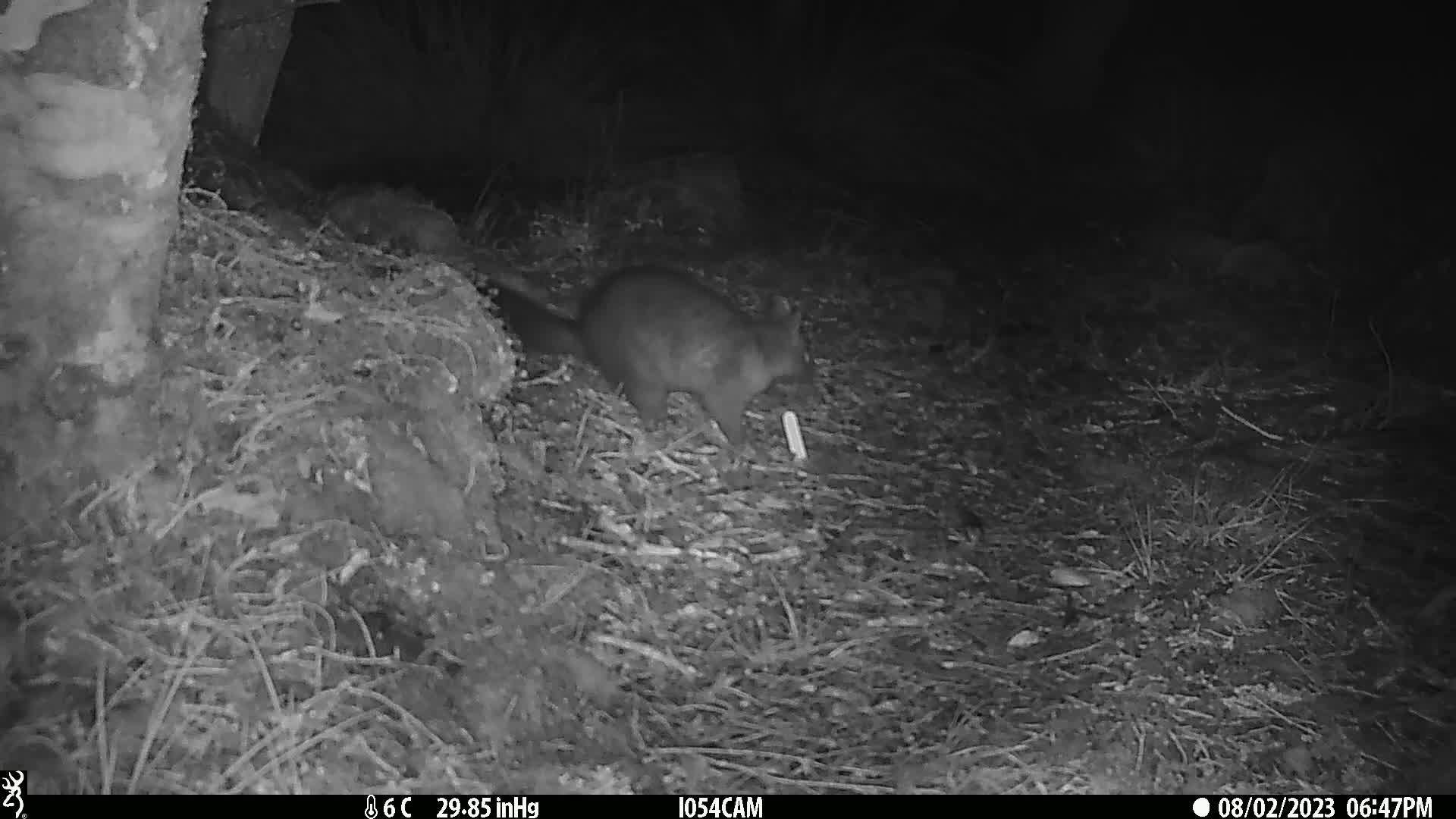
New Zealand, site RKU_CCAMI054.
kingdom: Animalia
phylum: Chordata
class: Mammalia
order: Diprotodontia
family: Phalangeridae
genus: Trichosurus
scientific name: Trichosurus vulpecula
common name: common brushtail possum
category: possum